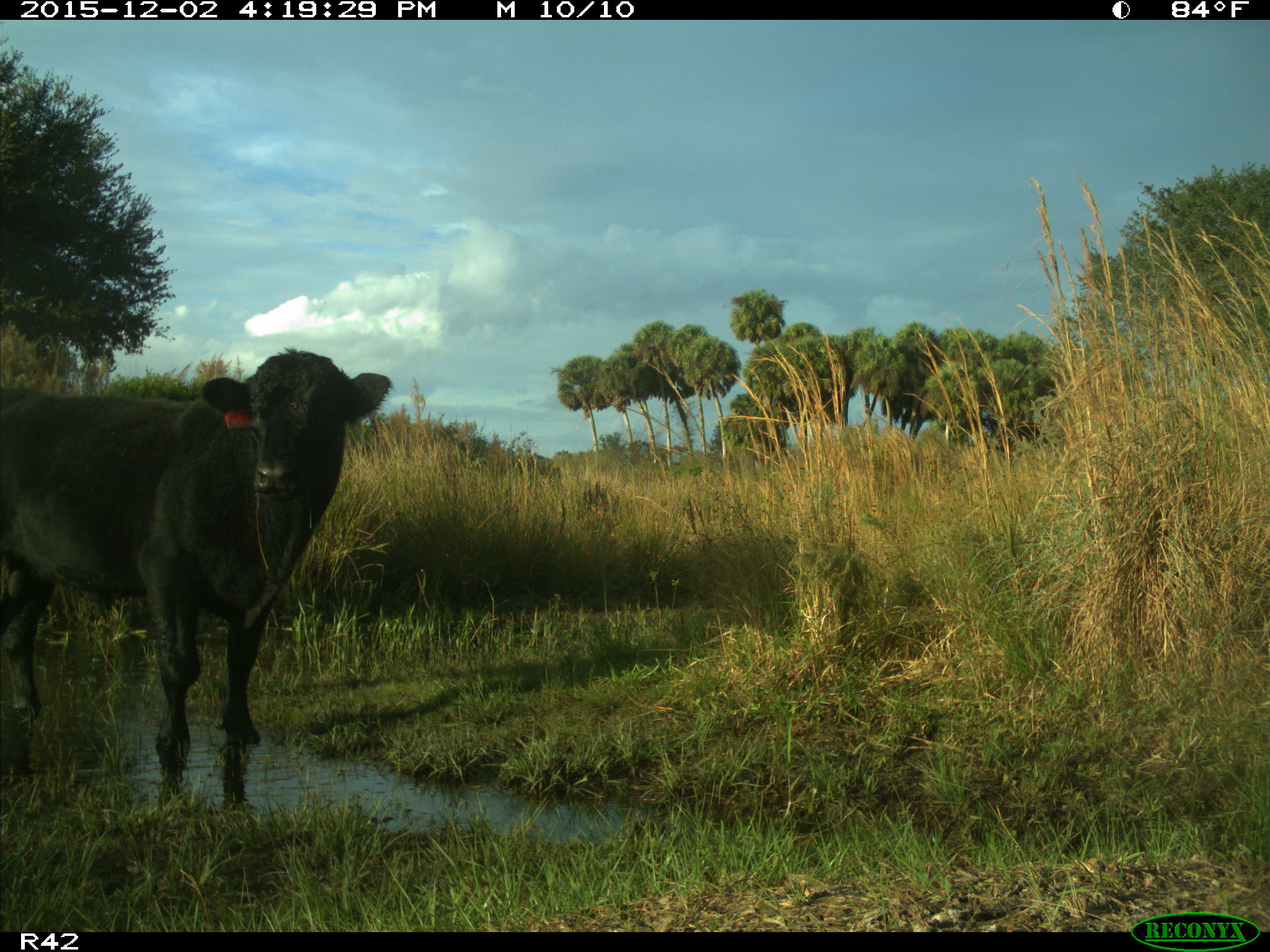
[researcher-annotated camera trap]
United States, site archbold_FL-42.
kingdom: Animalia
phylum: Chordata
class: Mammalia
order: Artiodactyla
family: Bovidae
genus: Bos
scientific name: Bos taurus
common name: domestic cow